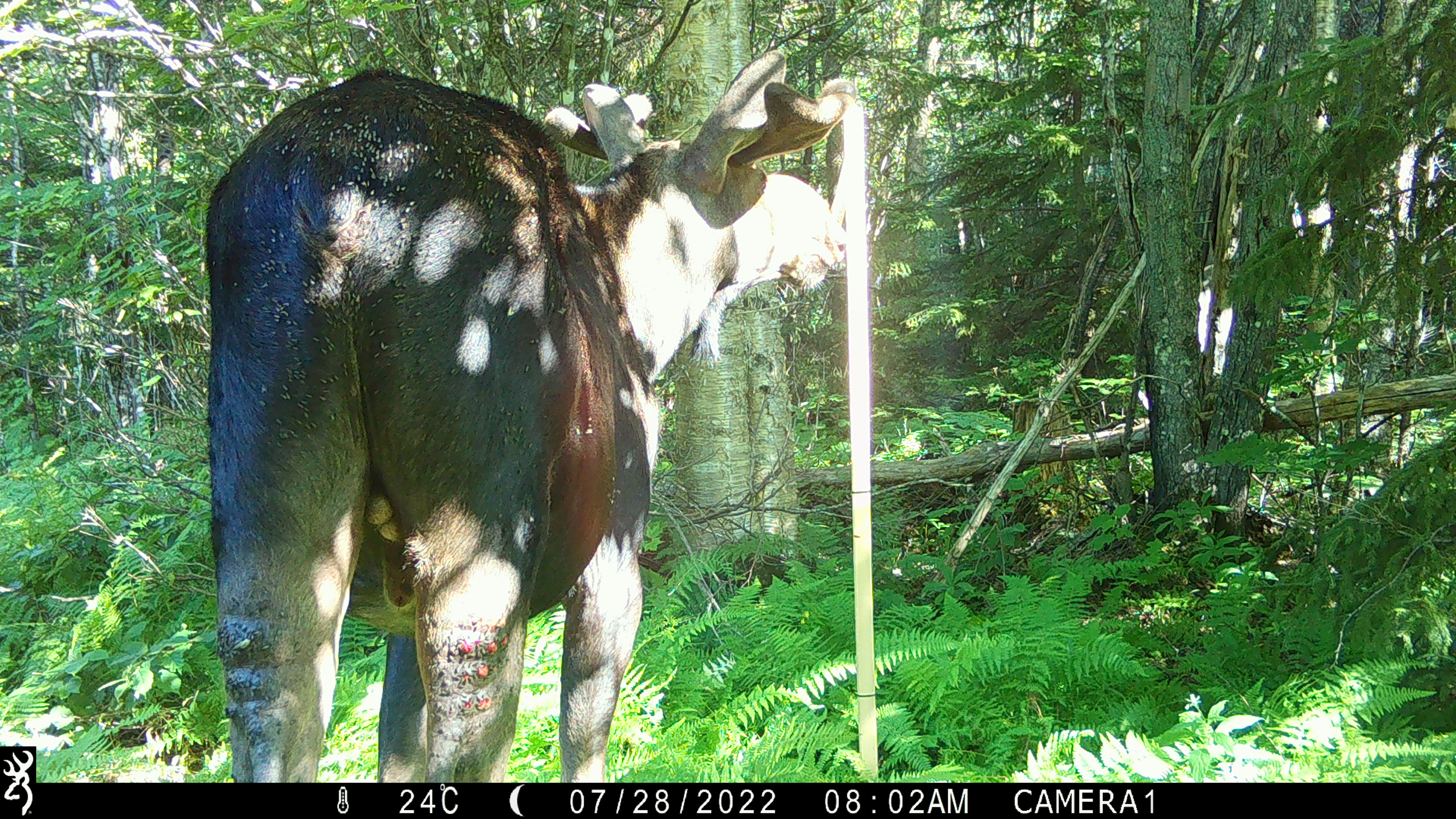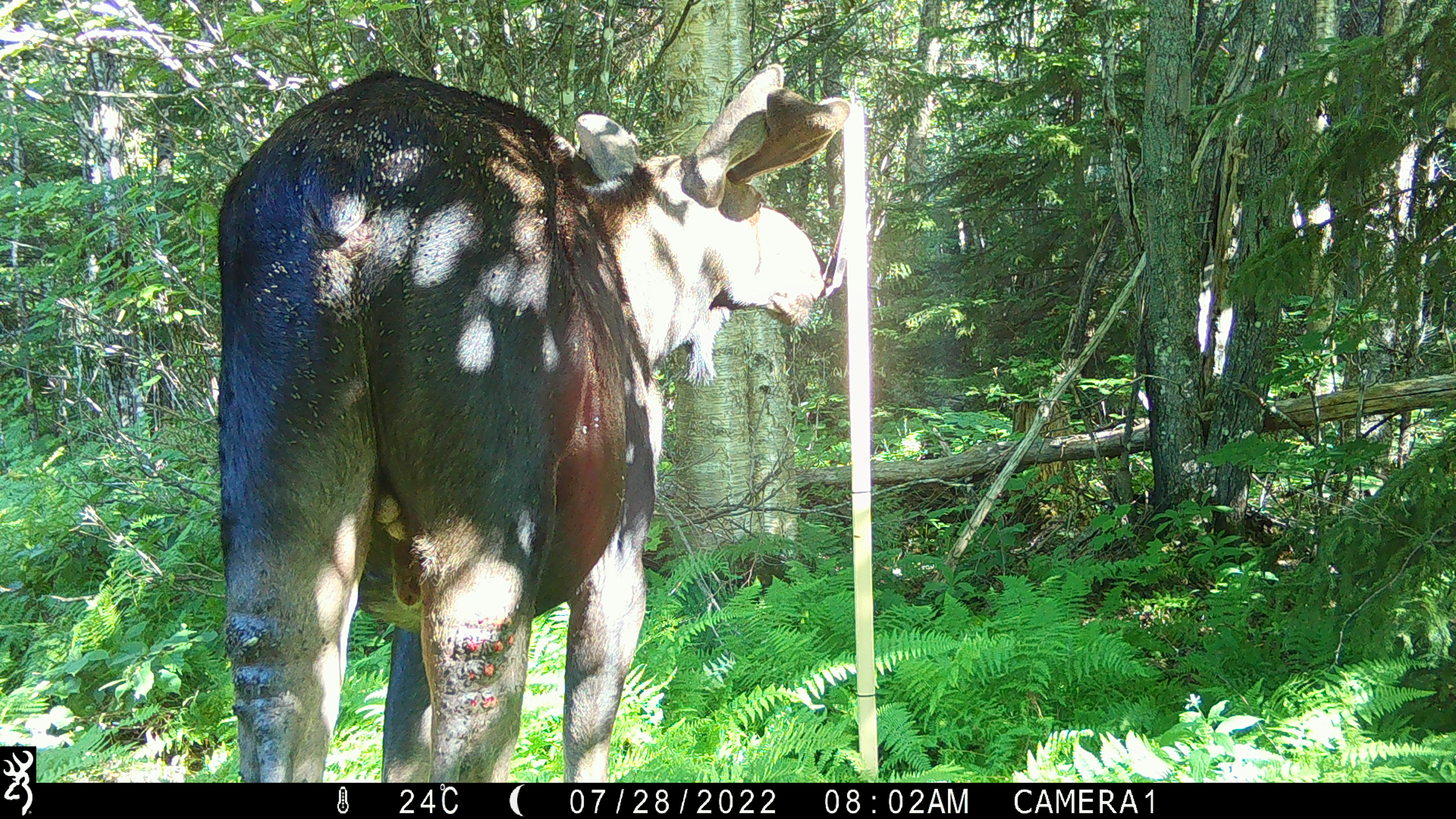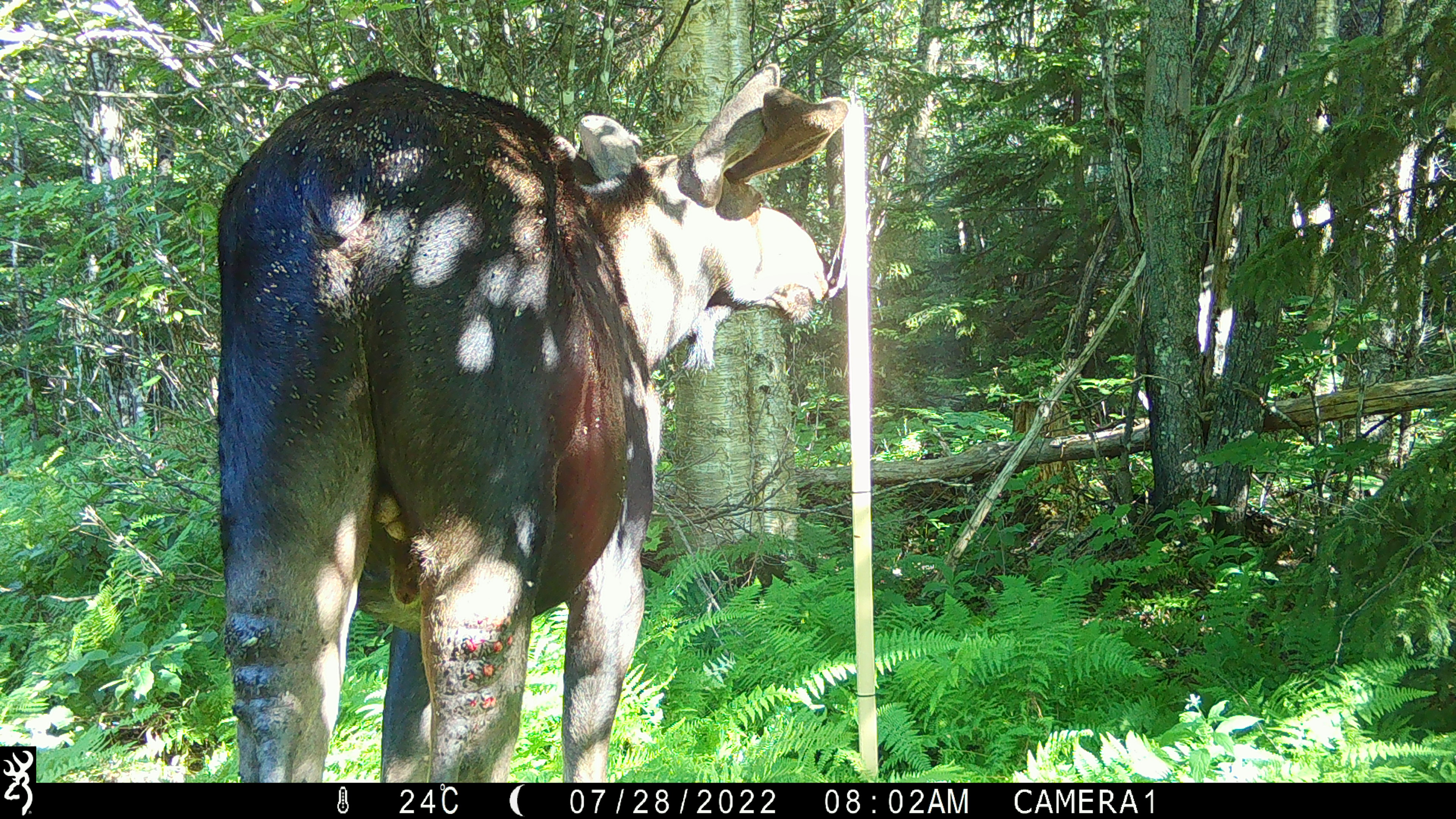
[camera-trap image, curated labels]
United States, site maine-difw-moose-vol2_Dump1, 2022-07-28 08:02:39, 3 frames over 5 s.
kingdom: Animalia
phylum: Chordata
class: Mammalia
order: Artiodactyla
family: Cervidae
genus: Alces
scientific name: Alces alces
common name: moose